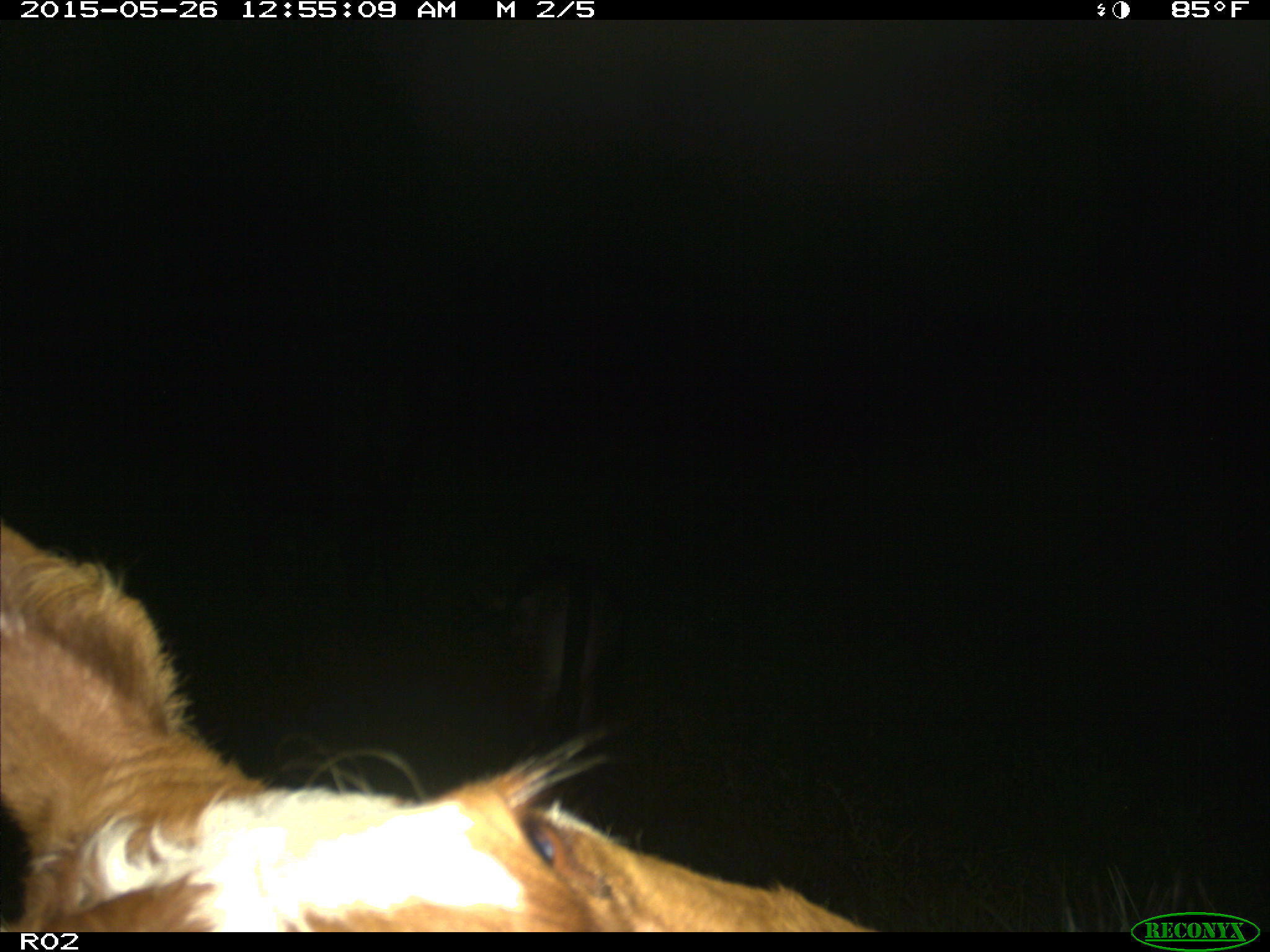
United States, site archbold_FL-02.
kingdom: Animalia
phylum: Chordata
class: Mammalia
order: Artiodactyla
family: Bovidae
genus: Bos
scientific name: Bos taurus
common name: domestic cow